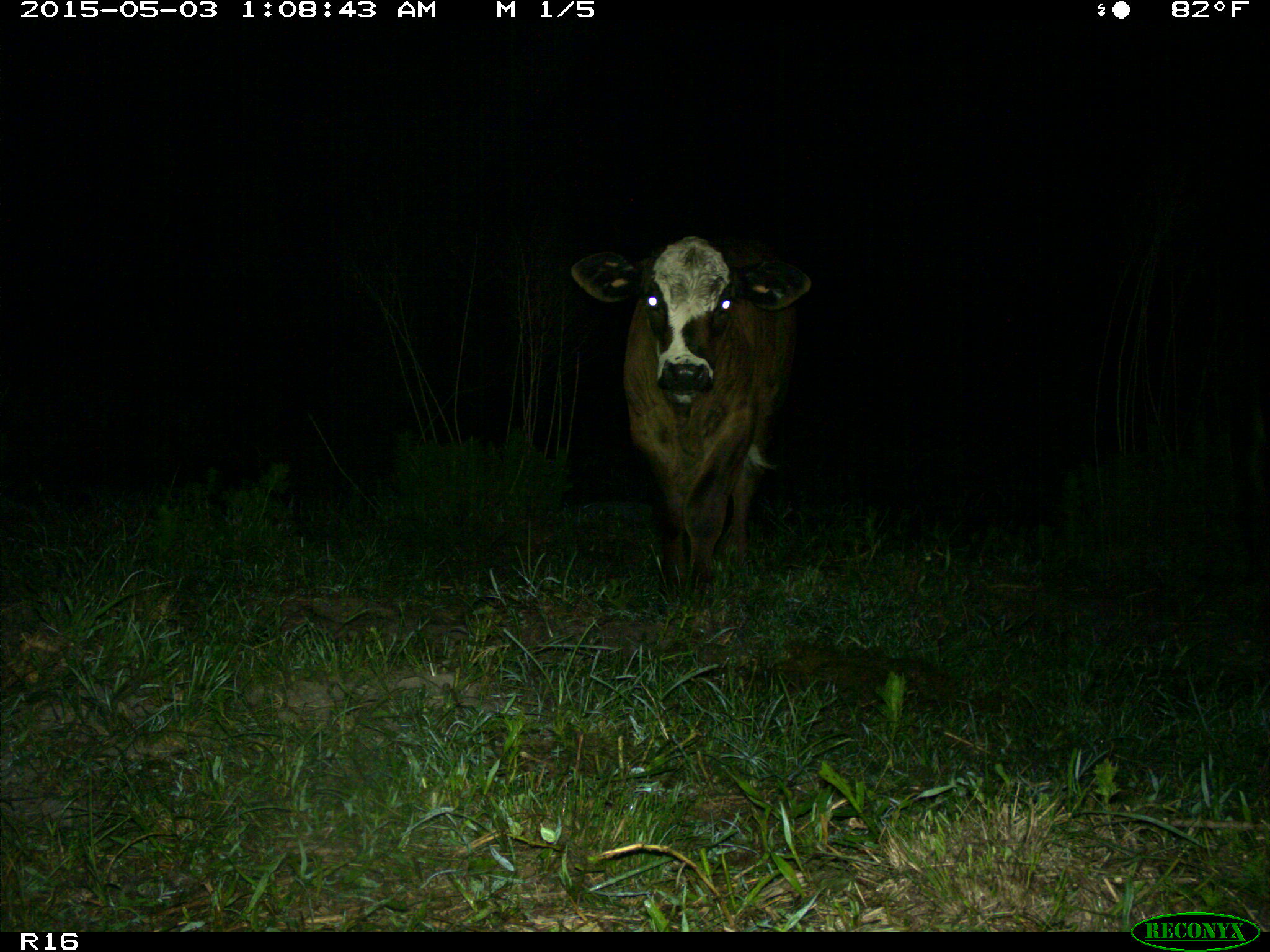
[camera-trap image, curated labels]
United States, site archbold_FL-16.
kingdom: Animalia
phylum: Chordata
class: Mammalia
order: Artiodactyla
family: Bovidae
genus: Bos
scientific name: Bos taurus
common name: domestic cow